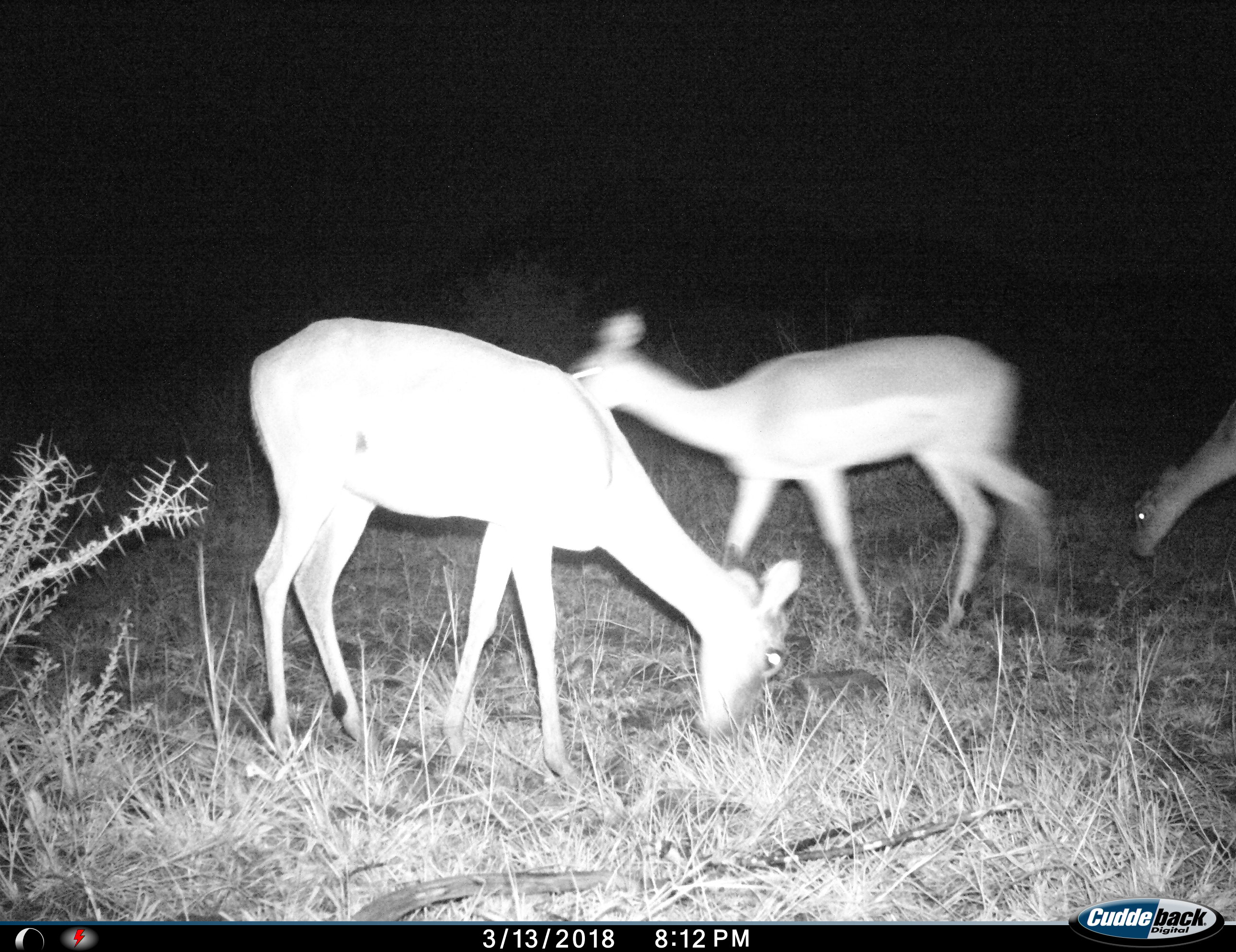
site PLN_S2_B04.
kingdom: Animalia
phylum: Chordata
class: Mammalia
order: Artiodactyla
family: Bovidae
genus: Aepyceros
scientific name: Aepyceros melampus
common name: impala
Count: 3.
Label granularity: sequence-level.